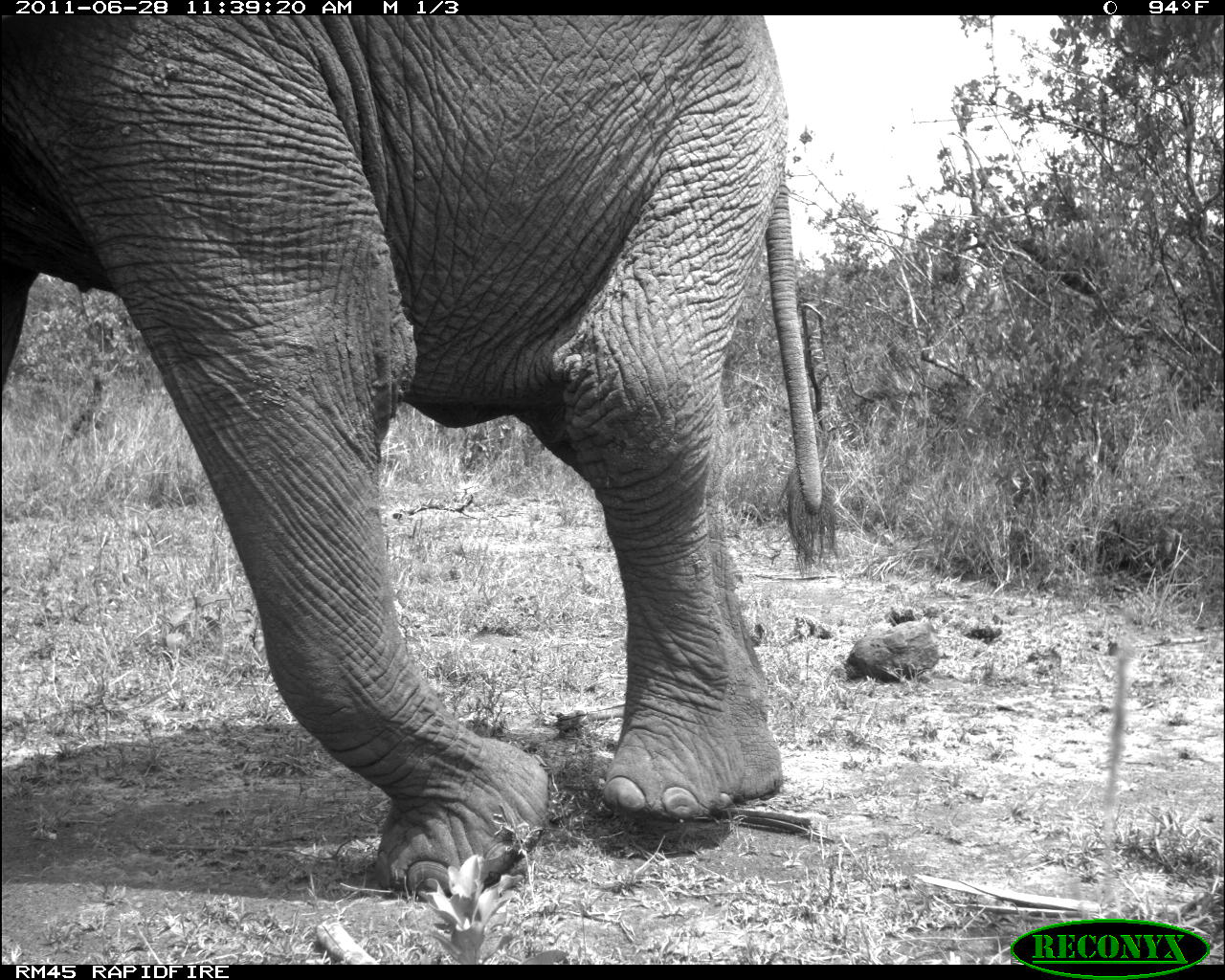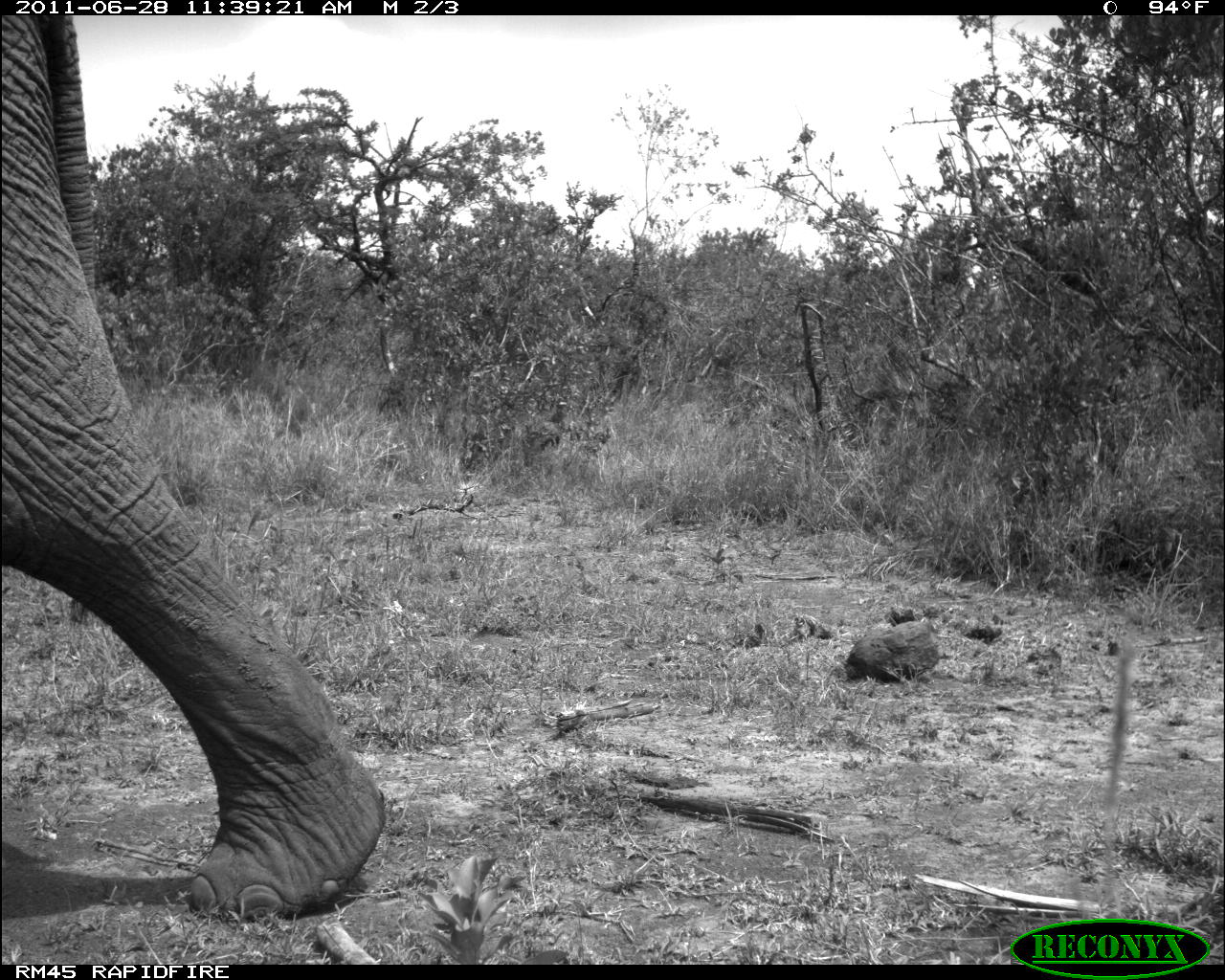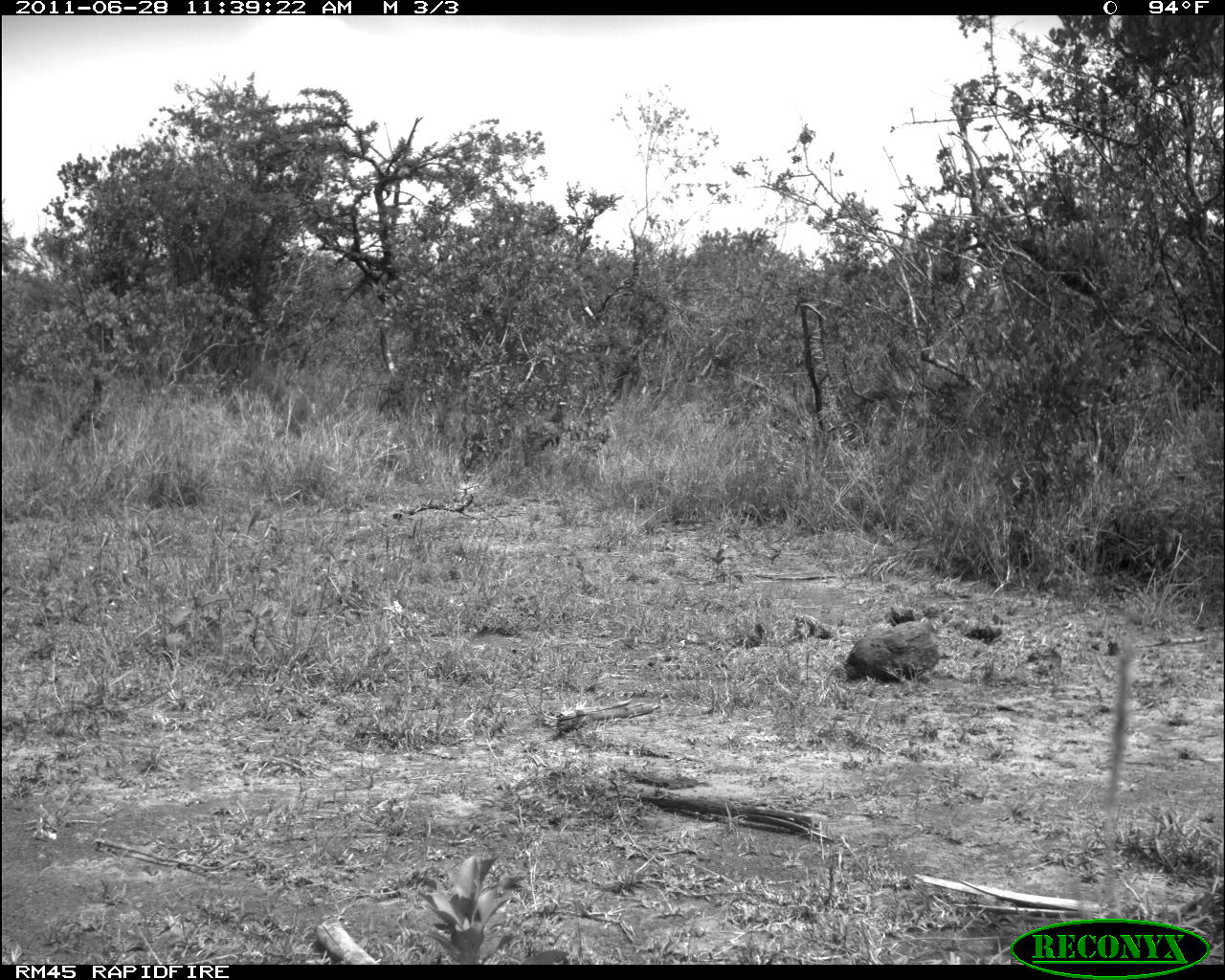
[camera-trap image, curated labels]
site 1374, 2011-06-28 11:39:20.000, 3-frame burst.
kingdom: Animalia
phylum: Chordata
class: Mammalia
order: Proboscidea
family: Elephantidae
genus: Loxodonta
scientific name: Loxodonta africana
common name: african bush elephant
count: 1